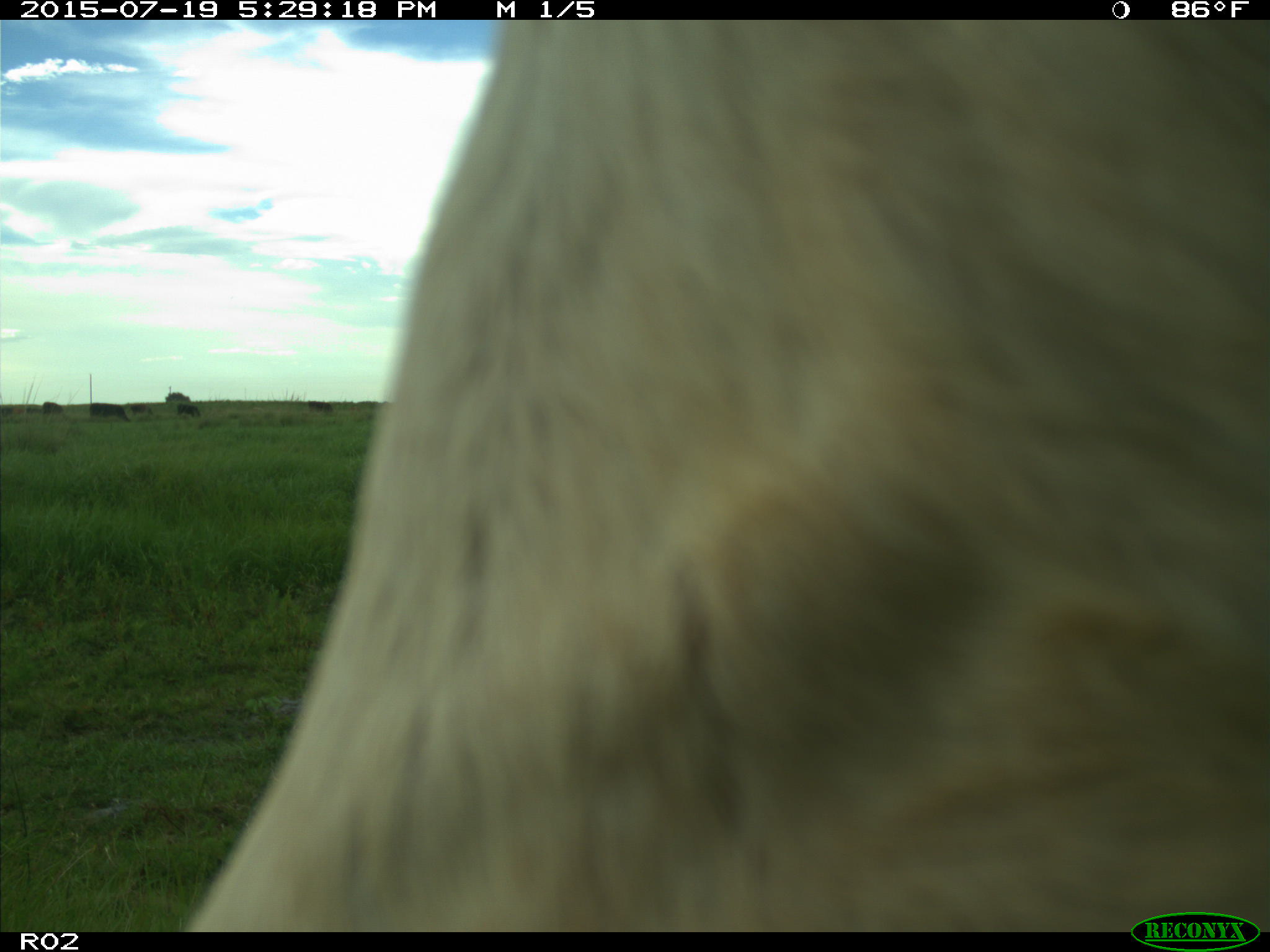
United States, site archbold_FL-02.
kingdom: Animalia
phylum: Chordata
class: Mammalia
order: Artiodactyla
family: Bovidae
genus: Bos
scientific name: Bos taurus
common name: domestic cow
Bos taurus (domestic cow).